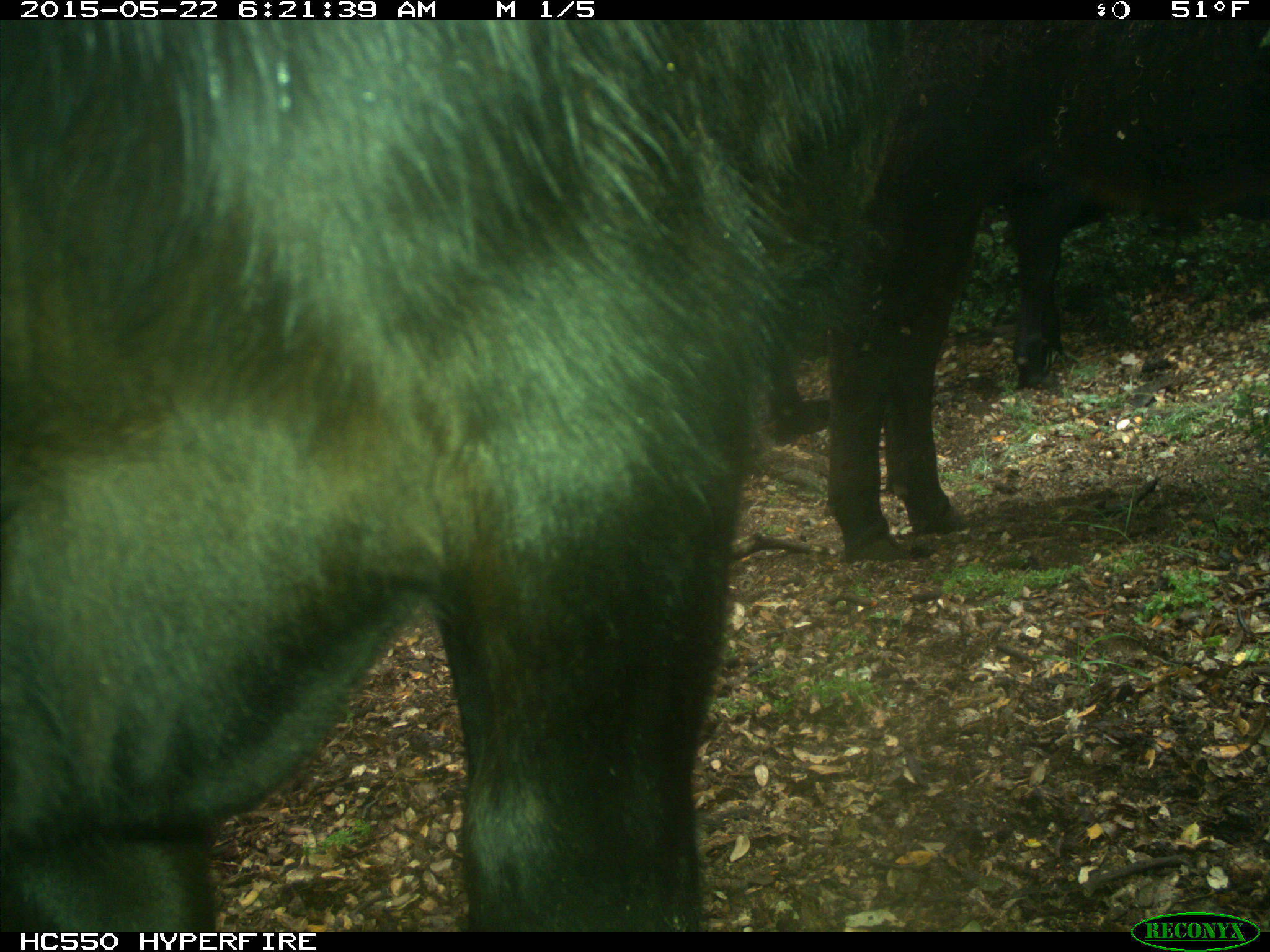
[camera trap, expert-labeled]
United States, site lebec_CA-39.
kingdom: Animalia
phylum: Chordata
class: Mammalia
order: Artiodactyla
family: Bovidae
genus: Bos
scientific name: Bos taurus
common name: domestic cow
Bos taurus (domestic cow).